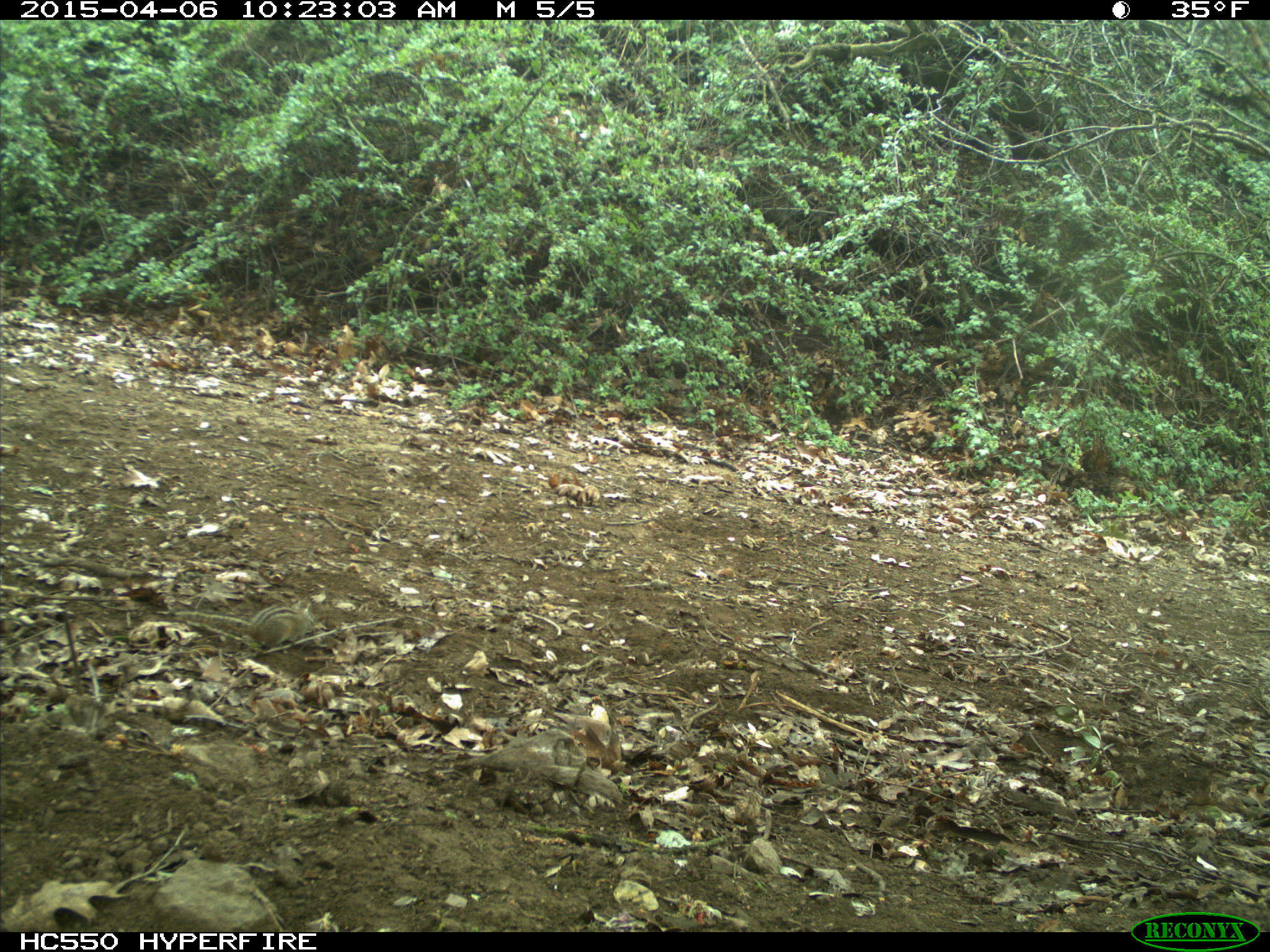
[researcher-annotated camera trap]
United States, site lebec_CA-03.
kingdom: Animalia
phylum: Chordata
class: Mammalia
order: Rodentia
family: Sciuridae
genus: Tamias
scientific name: Tamias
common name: chipmunk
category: unidentified chipmunk